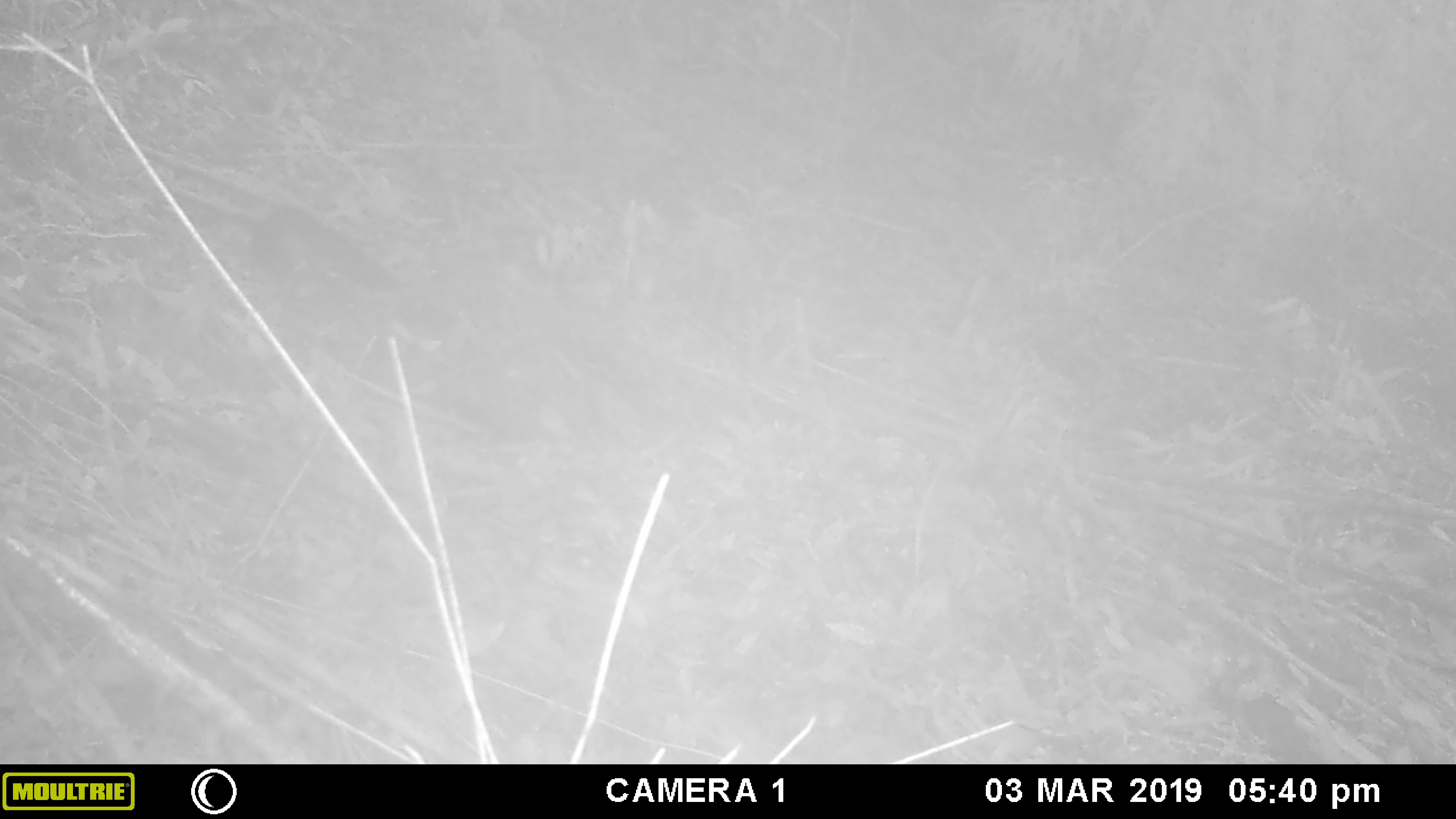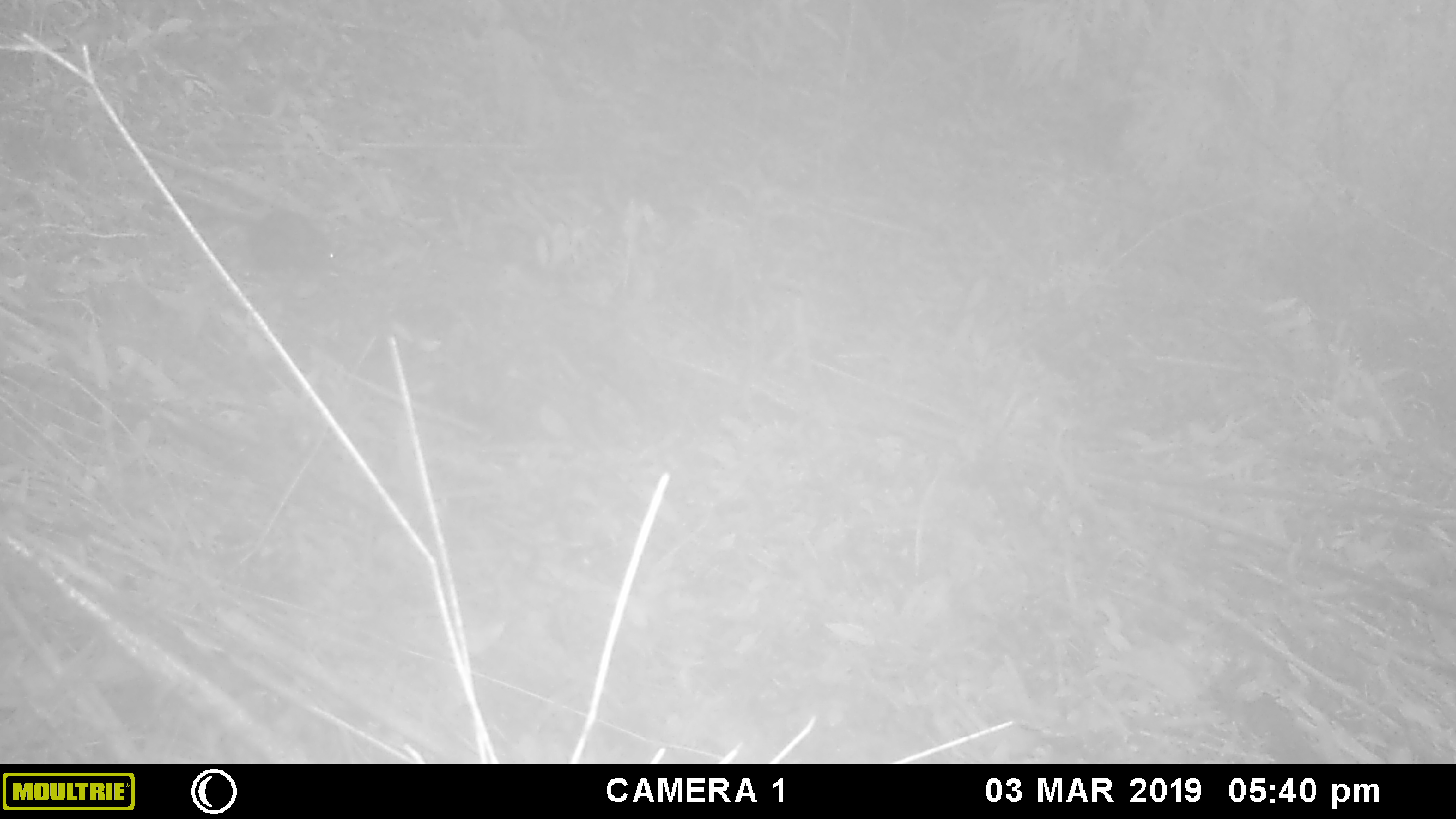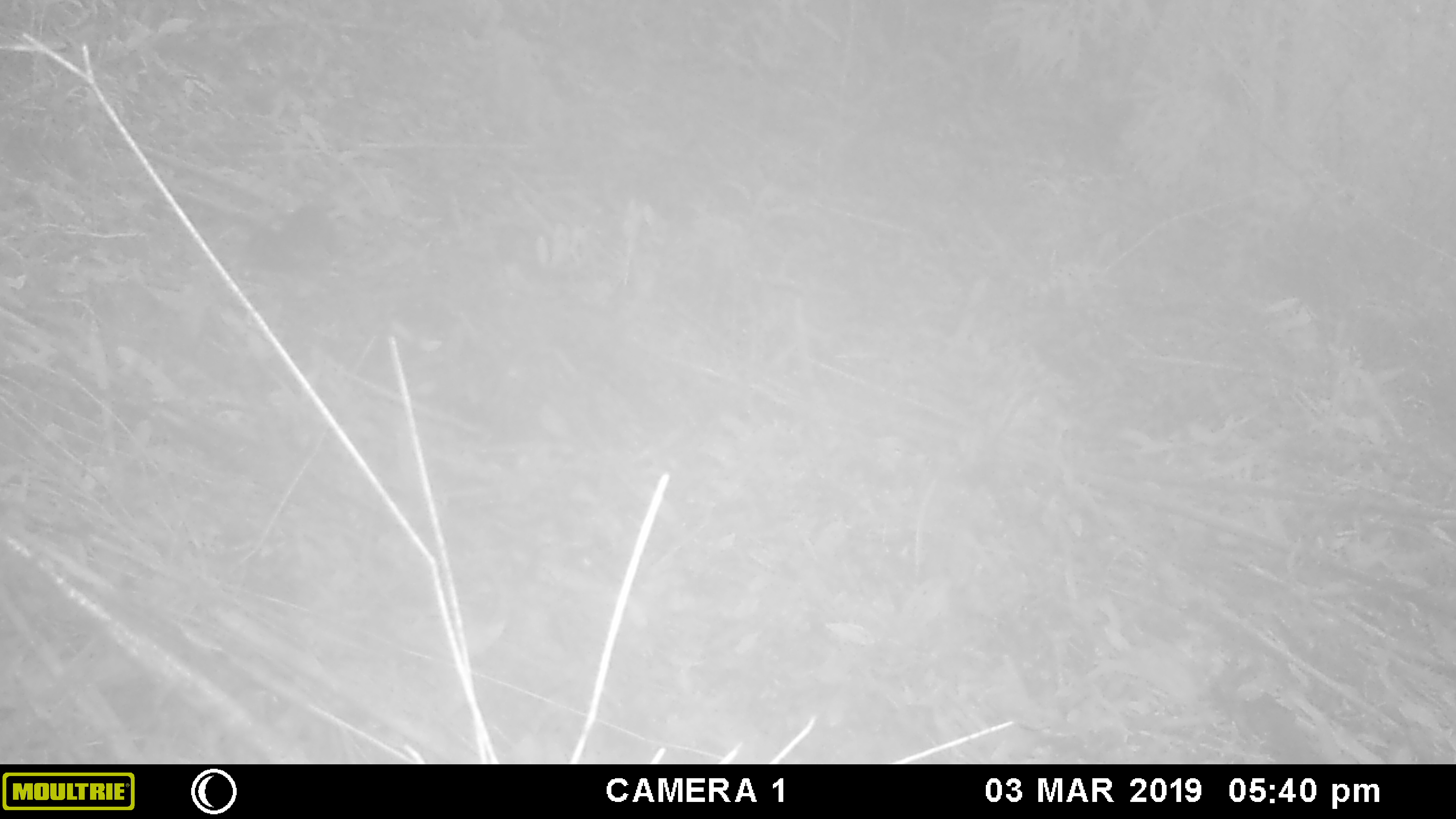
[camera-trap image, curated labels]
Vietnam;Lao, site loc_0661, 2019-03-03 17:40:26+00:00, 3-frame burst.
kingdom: Animalia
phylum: Chordata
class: Mammalia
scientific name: Mammalia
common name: mammal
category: unidentified small mammal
Unidentified small mammal (mammal) (Mammalia). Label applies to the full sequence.